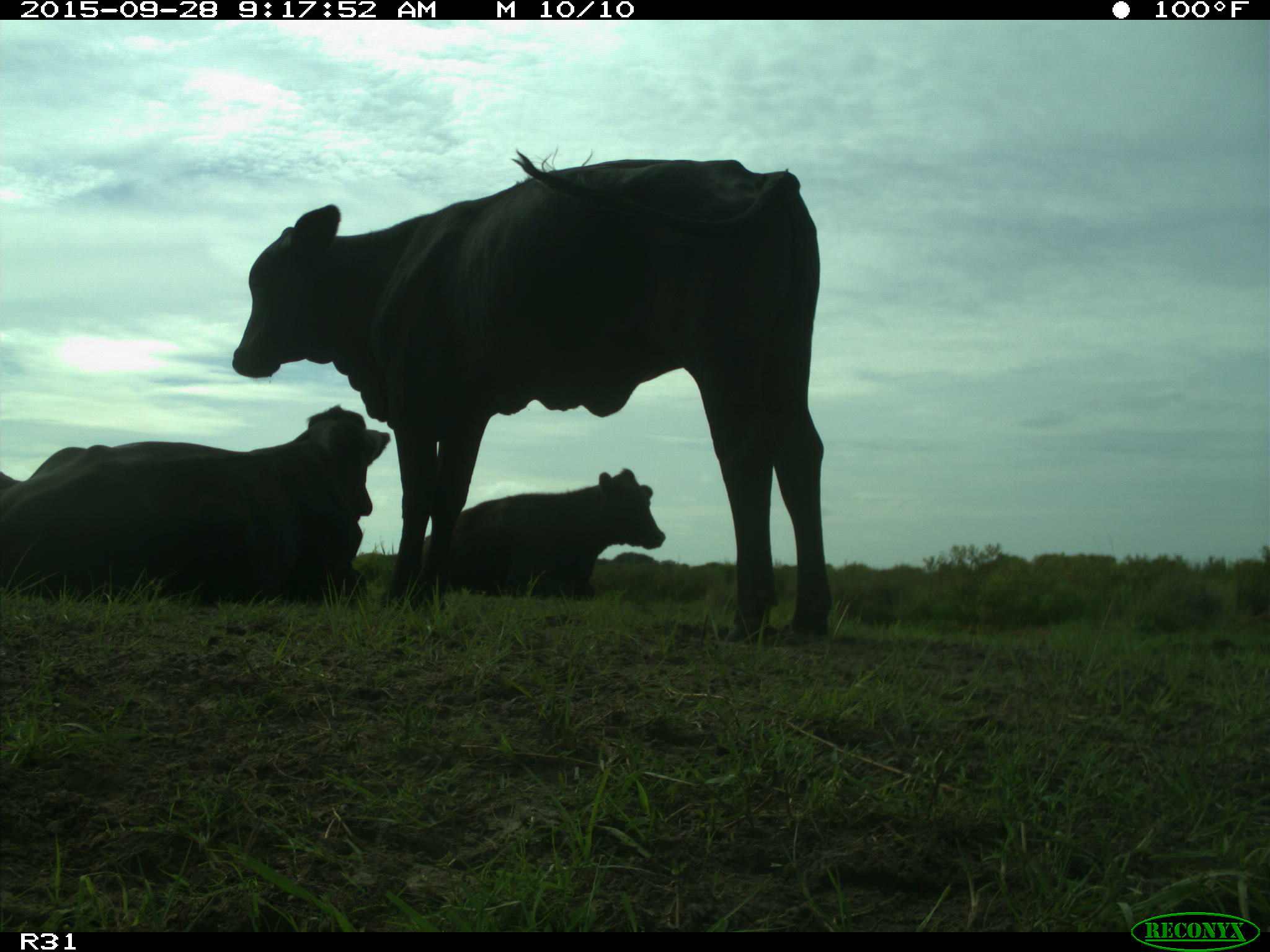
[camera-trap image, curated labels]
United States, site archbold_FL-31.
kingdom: Animalia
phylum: Chordata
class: Mammalia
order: Artiodactyla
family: Bovidae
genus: Bos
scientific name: Bos taurus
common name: domestic cow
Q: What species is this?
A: Bos taurus (domestic cow).